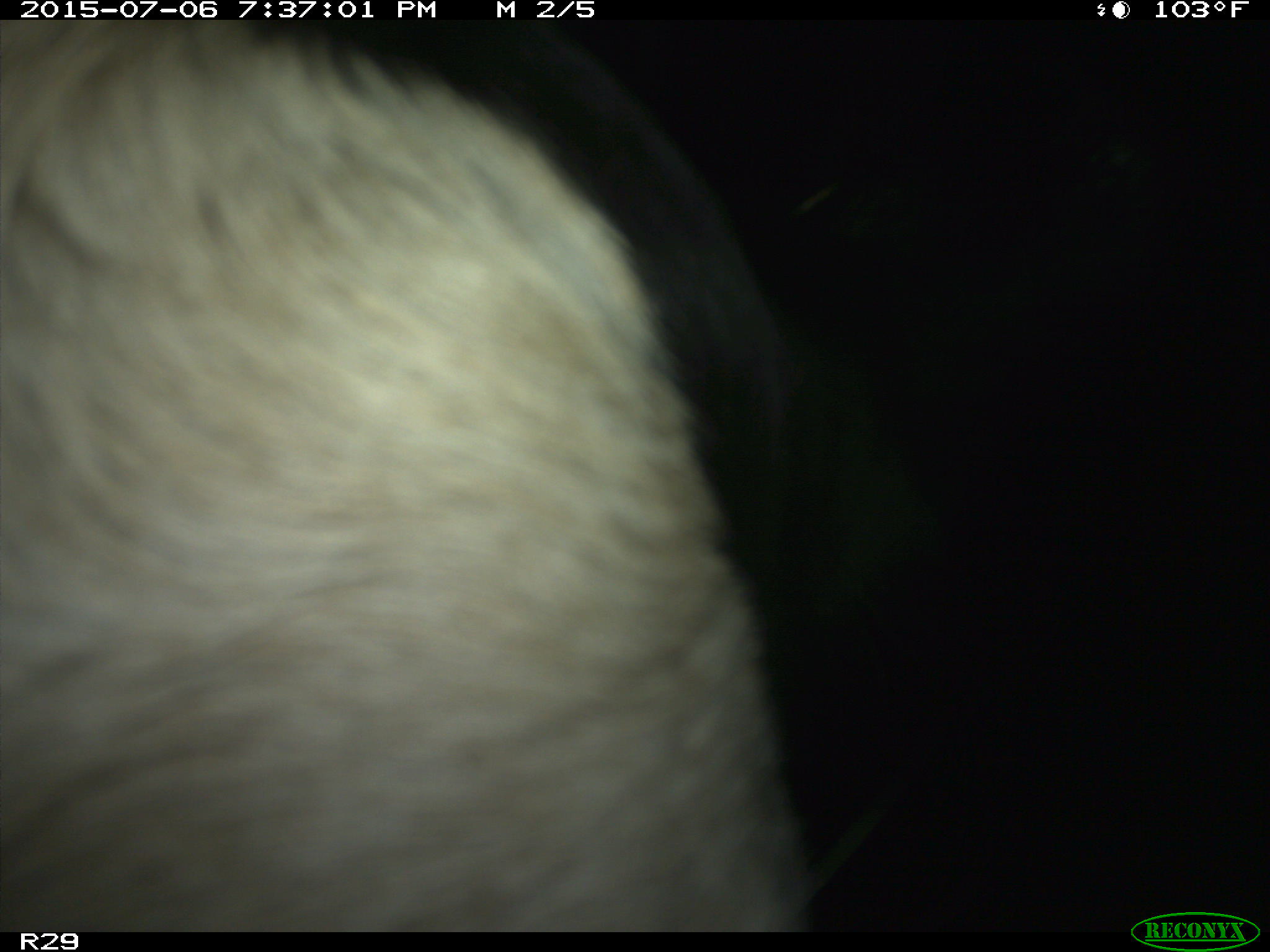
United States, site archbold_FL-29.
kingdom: Animalia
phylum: Chordata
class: Mammalia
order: Artiodactyla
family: Bovidae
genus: Bos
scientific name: Bos taurus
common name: domestic cow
Bos taurus (domestic cow).